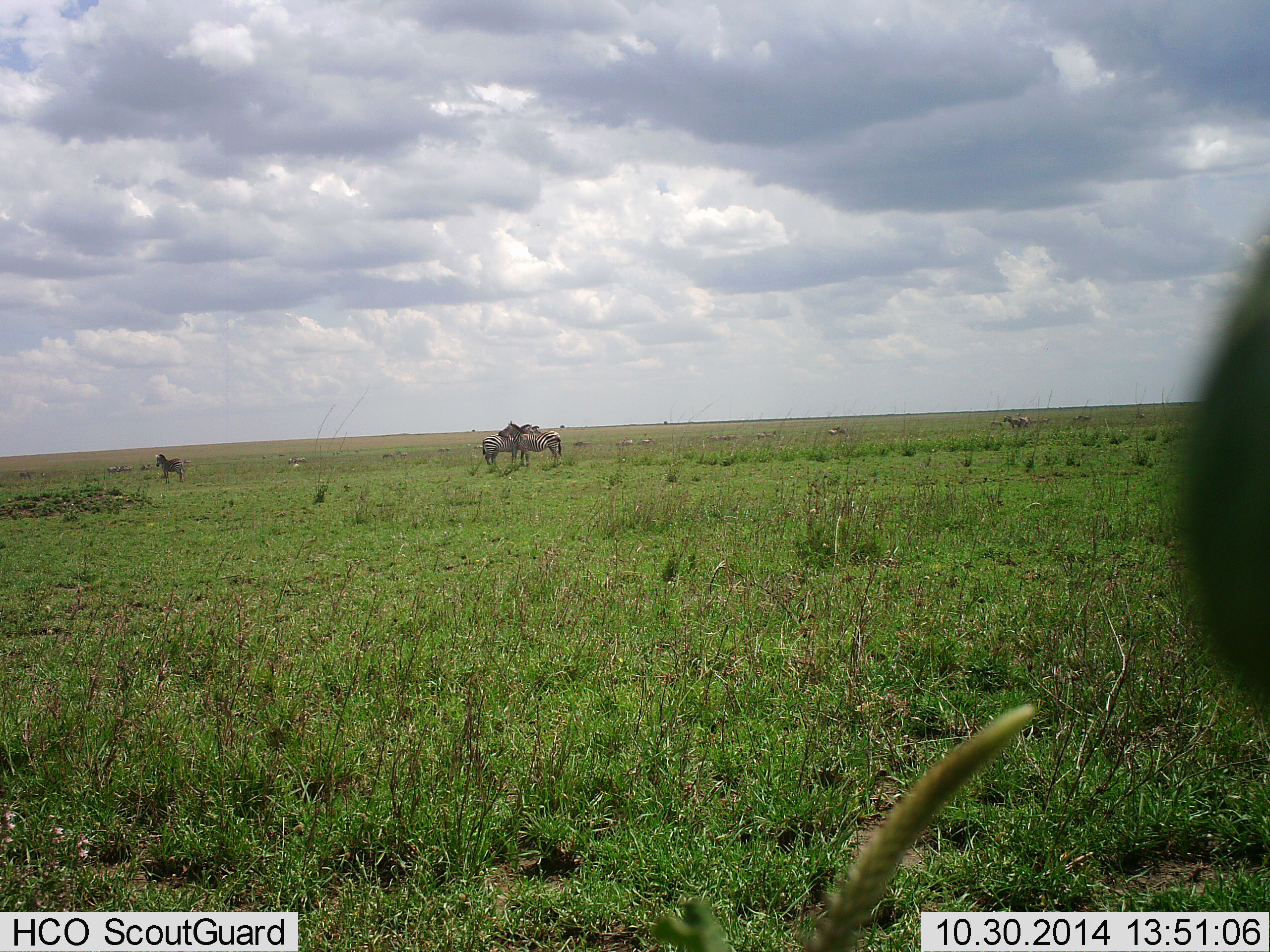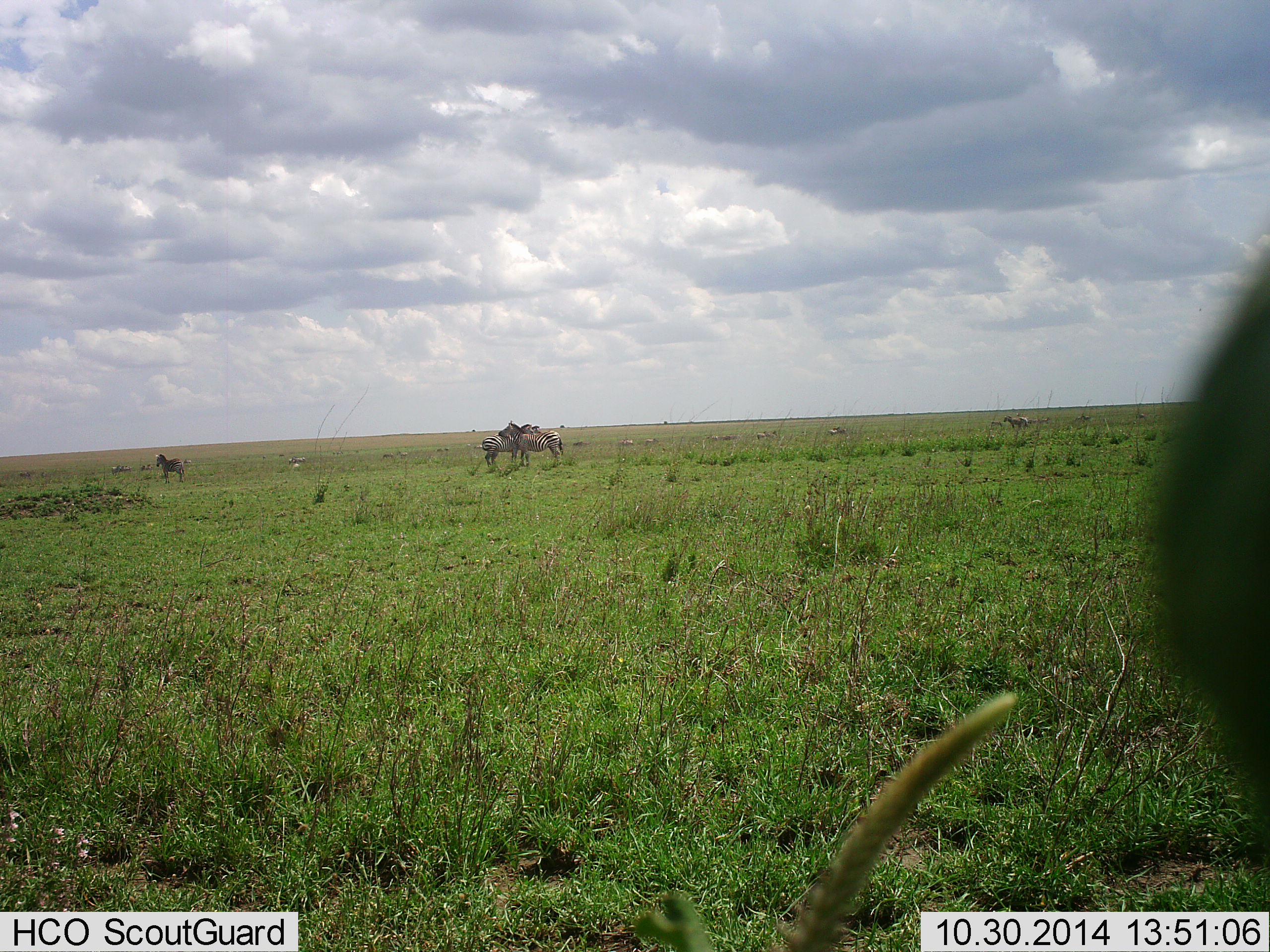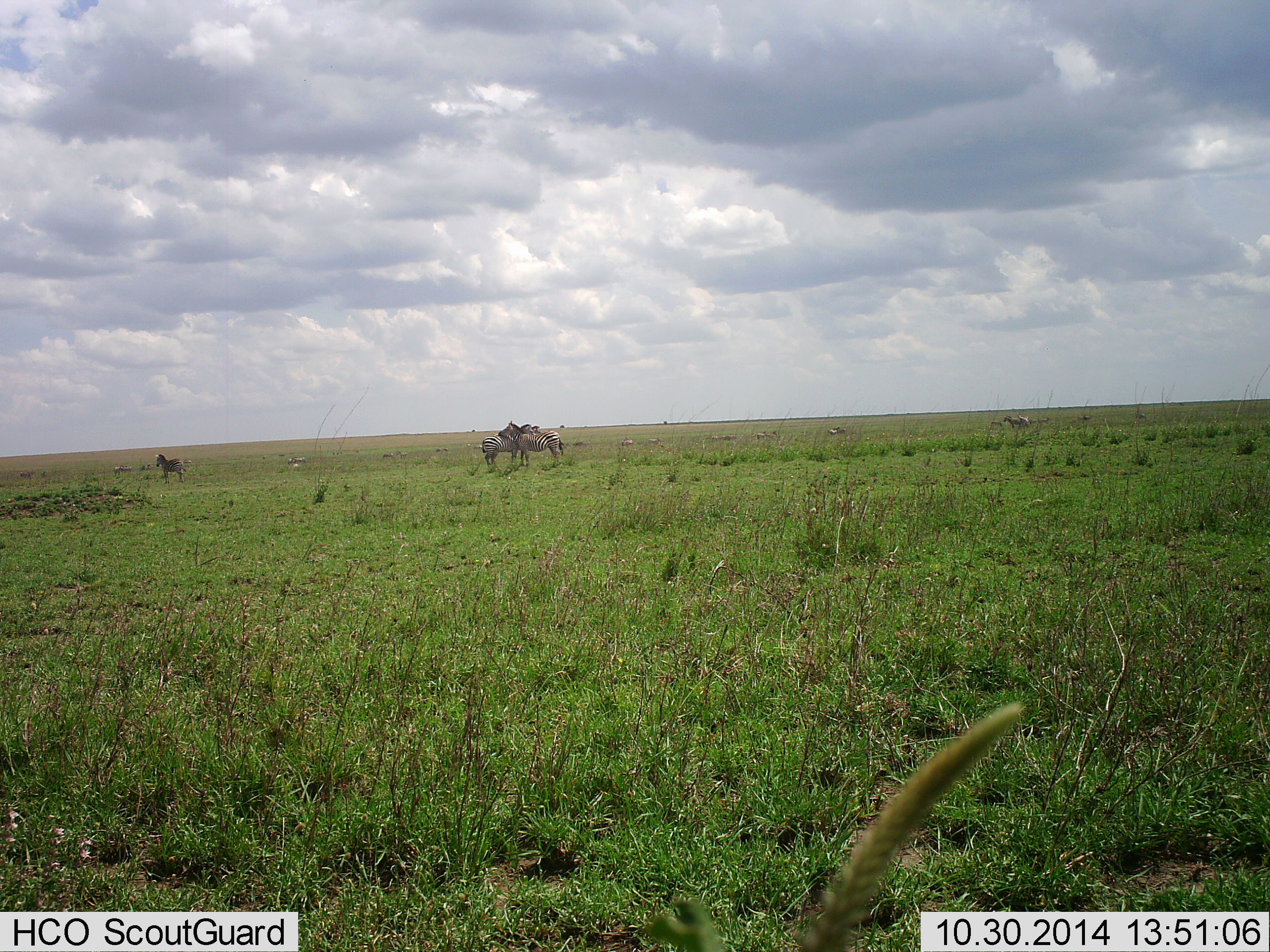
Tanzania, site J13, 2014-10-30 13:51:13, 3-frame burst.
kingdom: Animalia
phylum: Chordata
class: Mammalia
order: Perissodactyla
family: Equidae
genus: Equus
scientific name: Equus quagga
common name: plains zebra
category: zebra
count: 4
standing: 70%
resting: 0%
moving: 10%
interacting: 40%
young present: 10%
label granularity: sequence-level